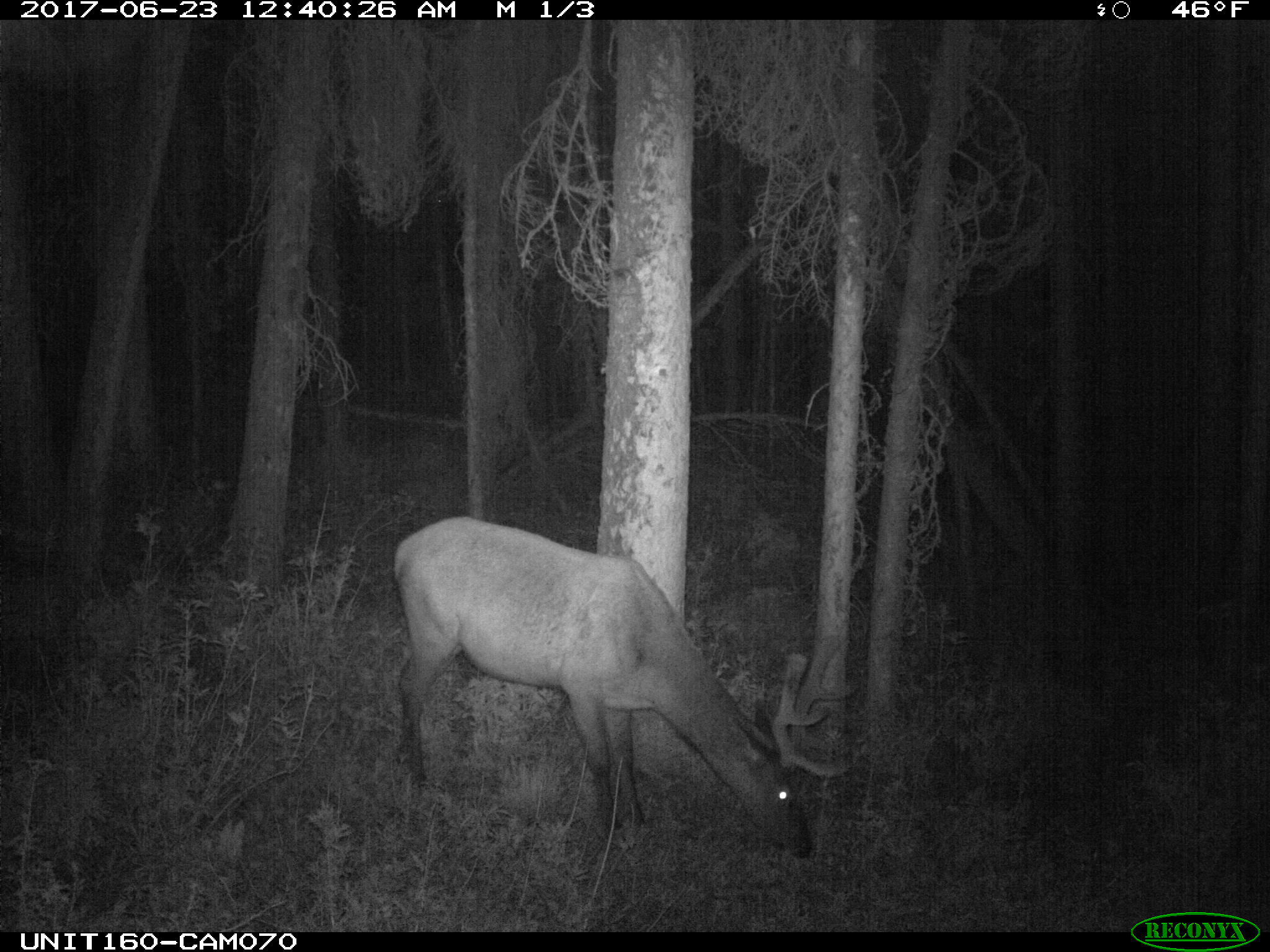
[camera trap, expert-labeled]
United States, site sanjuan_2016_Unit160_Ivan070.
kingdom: Animalia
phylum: Chordata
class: Mammalia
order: Artiodactyla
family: Cervidae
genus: Cervus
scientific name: Cervus elaphus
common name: red deer